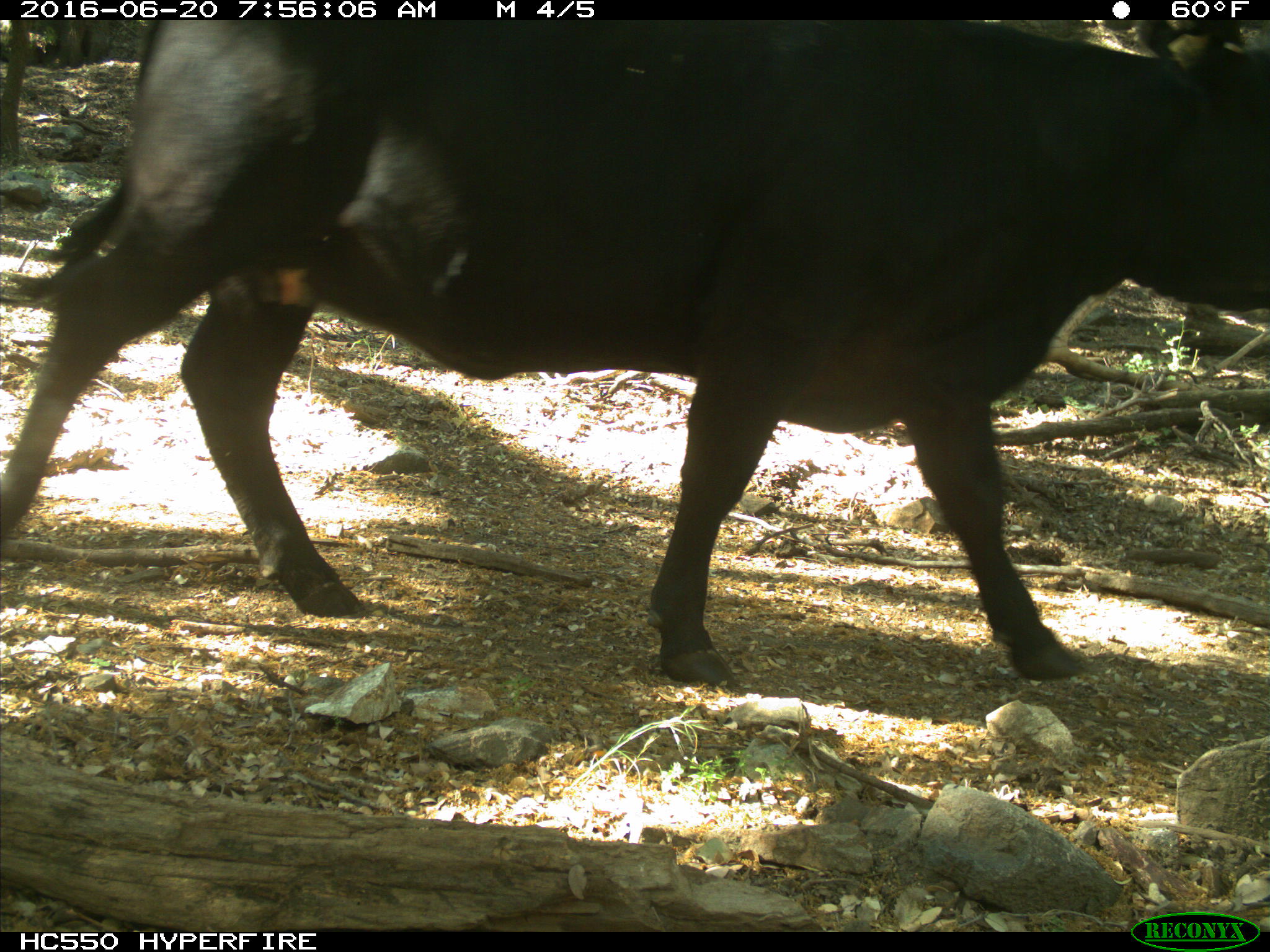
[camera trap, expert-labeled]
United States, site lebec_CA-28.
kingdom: Animalia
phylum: Chordata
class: Mammalia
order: Artiodactyla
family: Bovidae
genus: Bos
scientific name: Bos taurus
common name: domestic cow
Bos taurus (domestic cow).